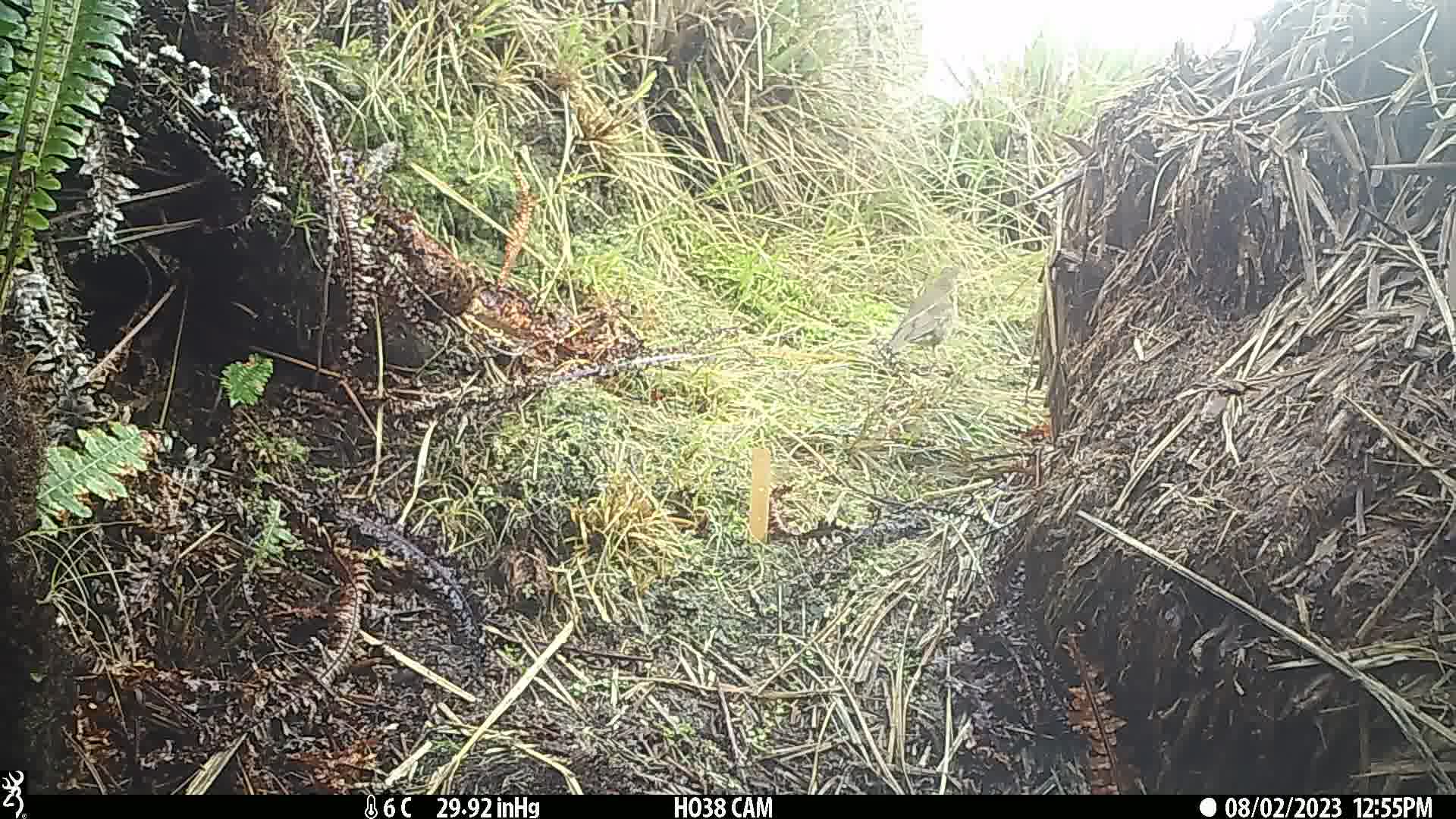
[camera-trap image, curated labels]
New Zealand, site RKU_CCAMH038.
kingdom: Animalia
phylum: Chordata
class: Aves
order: Passeriformes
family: Turdidae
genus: Turdus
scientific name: Turdus philomelos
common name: song thrush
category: thrush